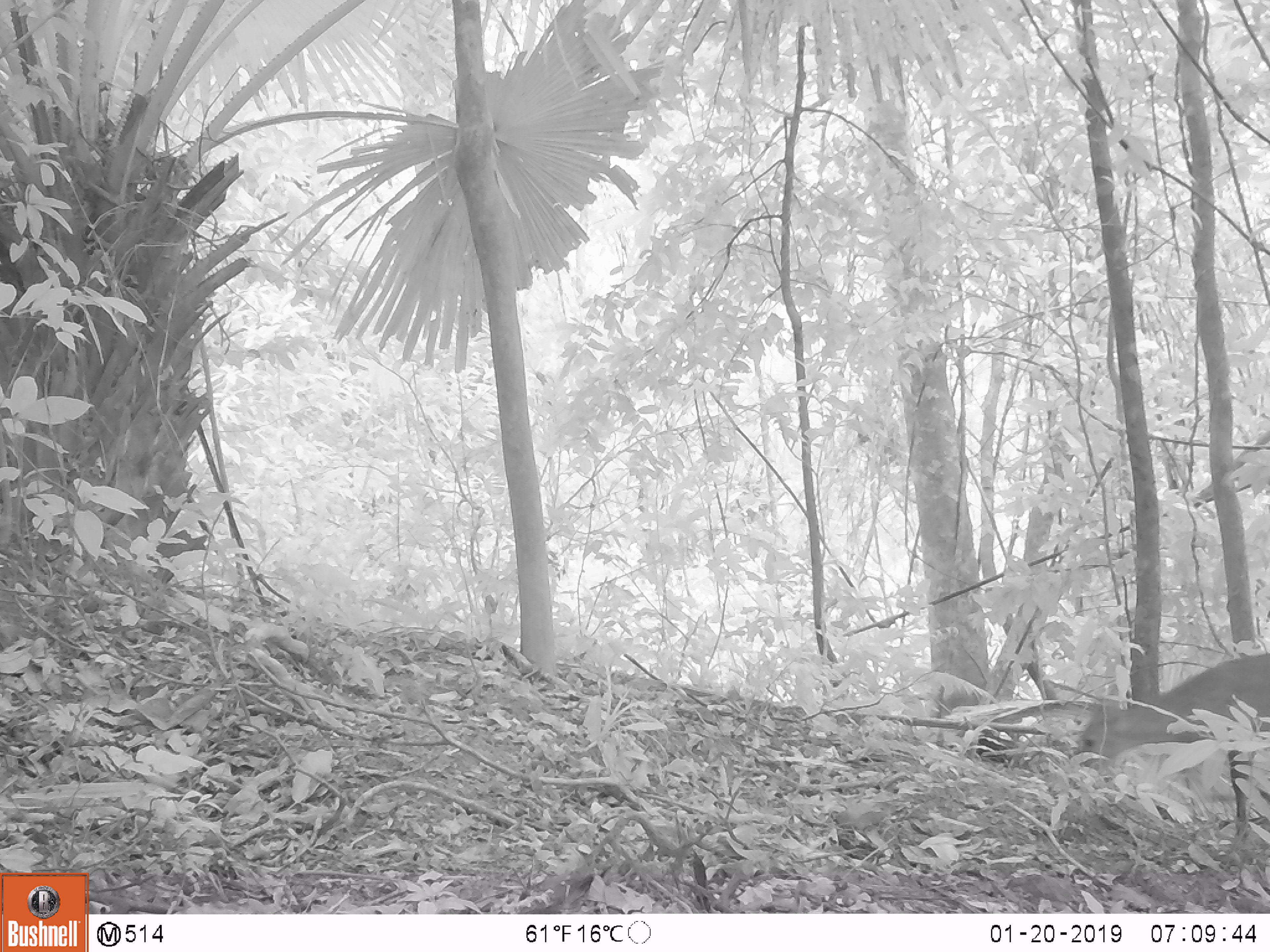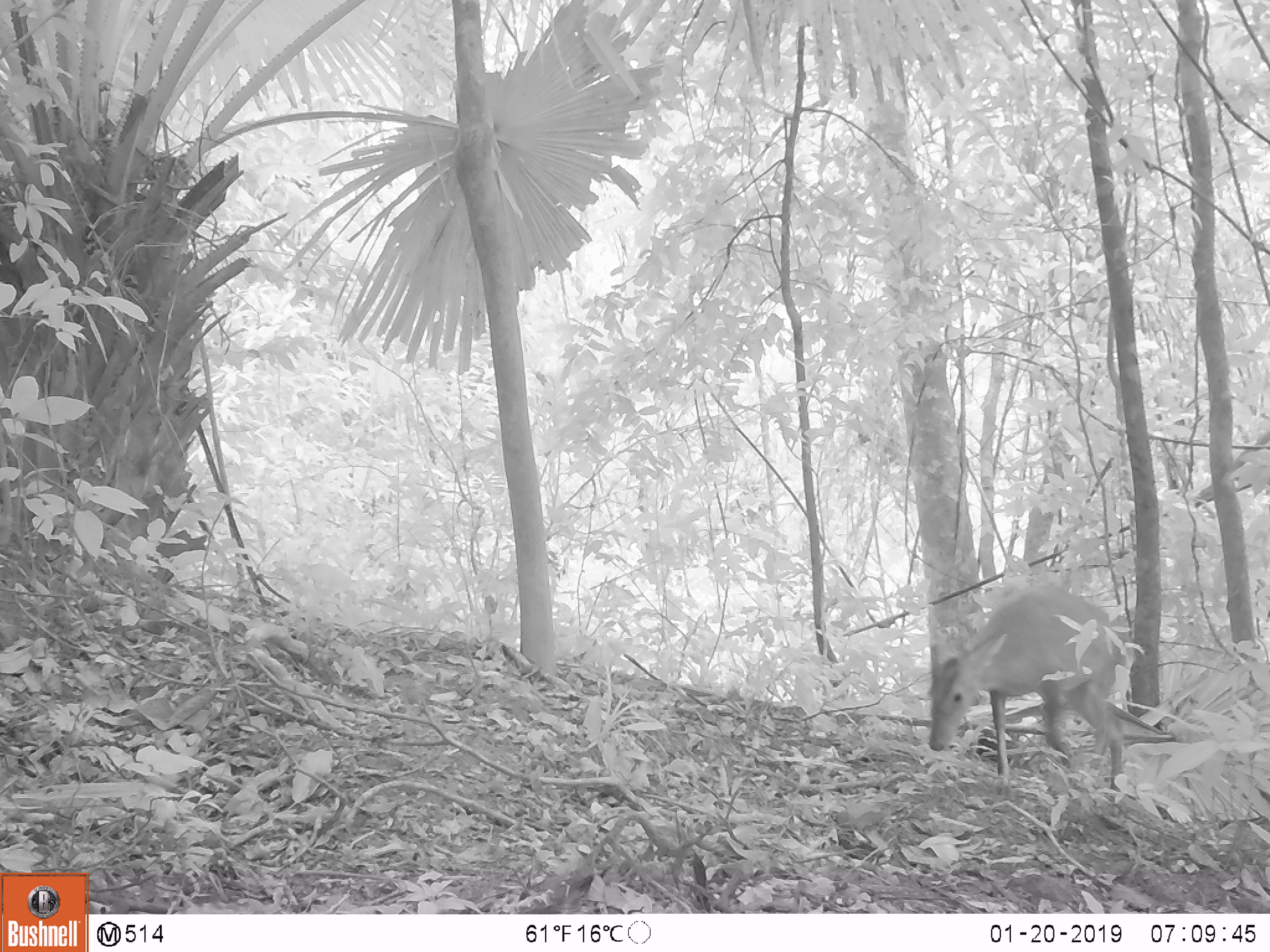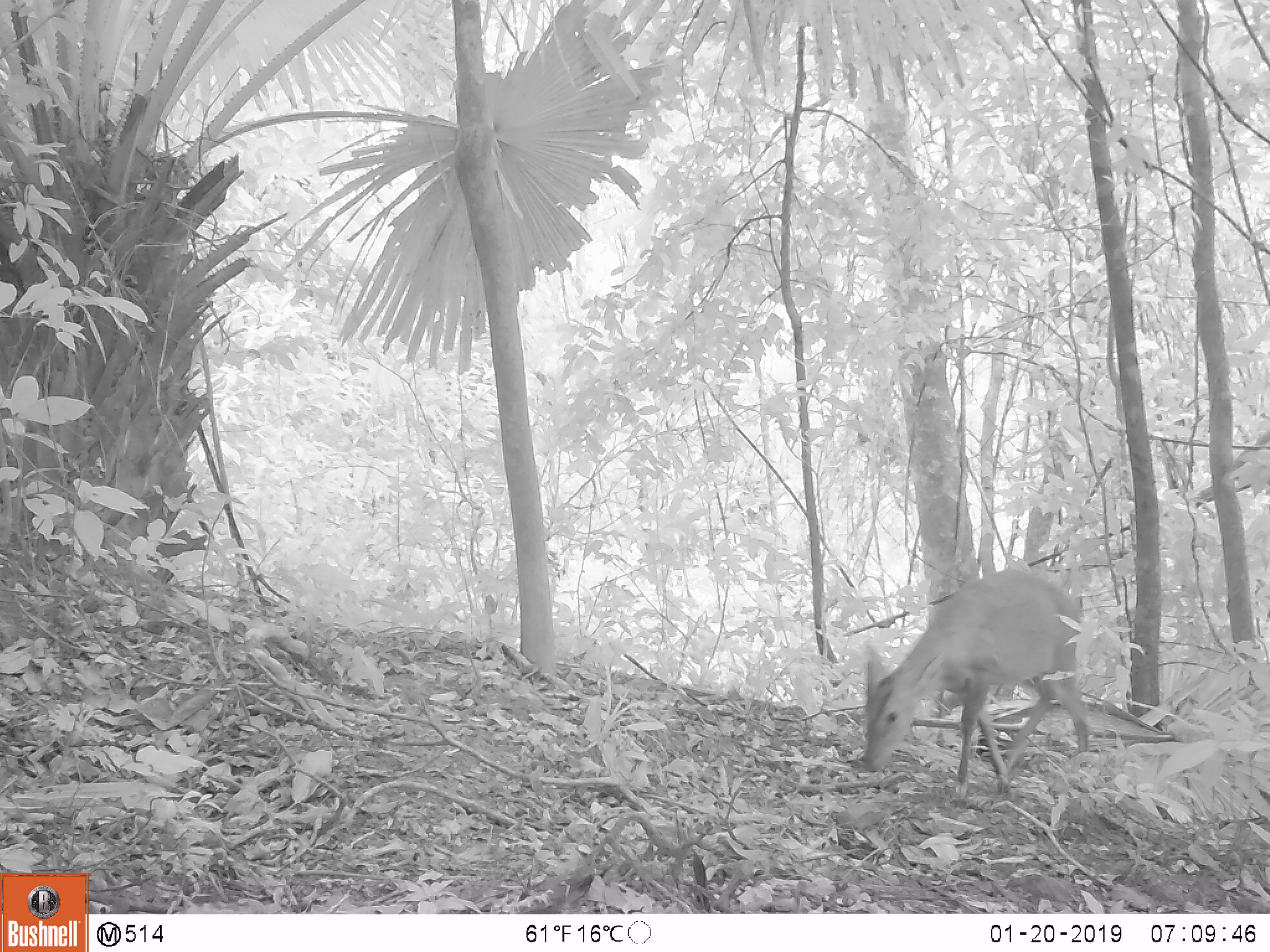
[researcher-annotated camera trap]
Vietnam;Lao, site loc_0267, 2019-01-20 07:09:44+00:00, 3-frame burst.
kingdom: Animalia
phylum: Chordata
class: Mammalia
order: Artiodactyla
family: Cervidae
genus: Muntiacus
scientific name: Muntiacus rooseveltorum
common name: roosevelt's muntjac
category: roosevelts muntjac group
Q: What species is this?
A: Roosevelts muntjac group (roosevelt's muntjac) (Muntiacus rooseveltorum).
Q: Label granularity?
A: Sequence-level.